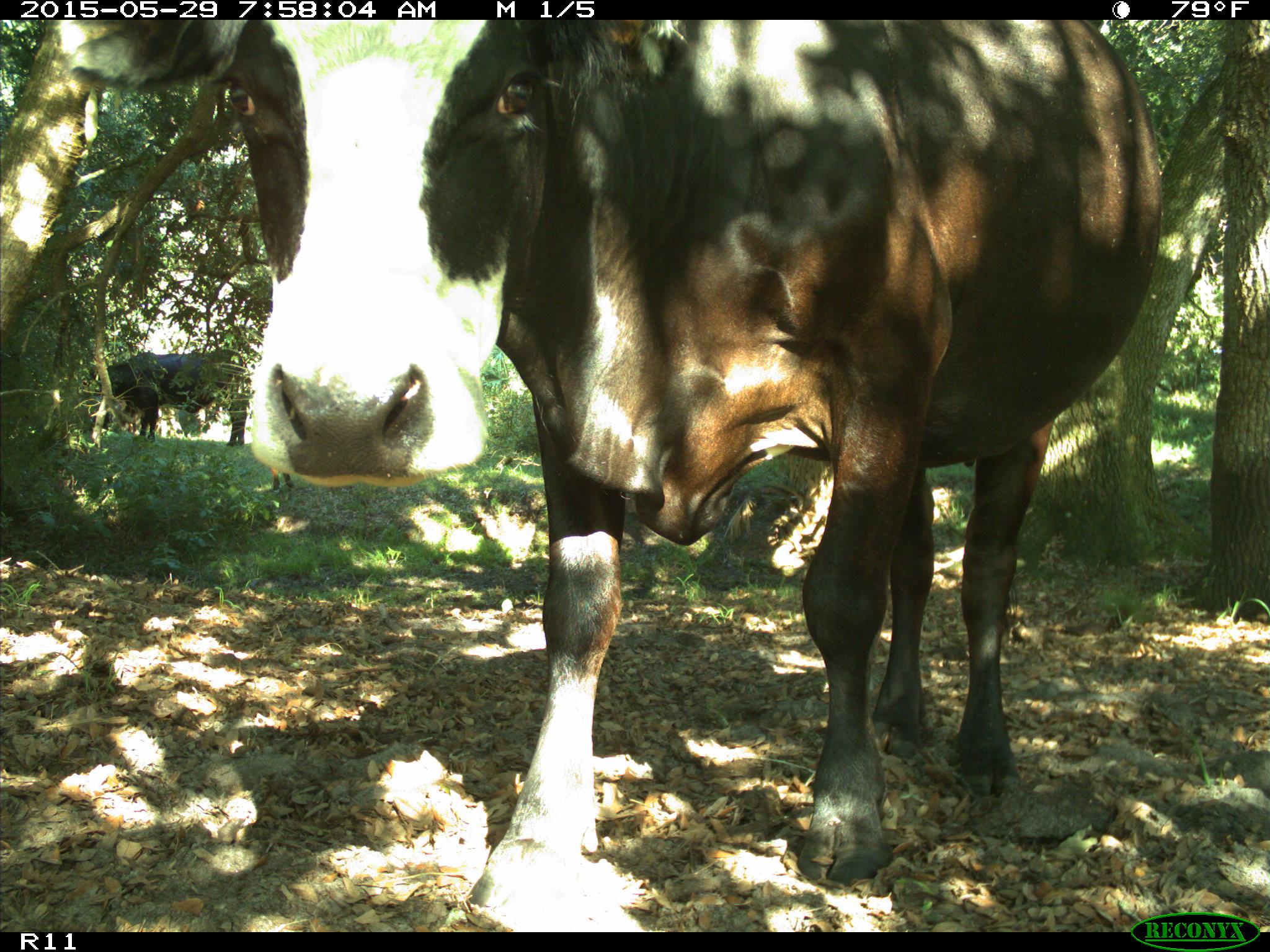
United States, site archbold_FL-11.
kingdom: Animalia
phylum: Chordata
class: Mammalia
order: Artiodactyla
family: Bovidae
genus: Bos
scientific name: Bos taurus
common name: domestic cow